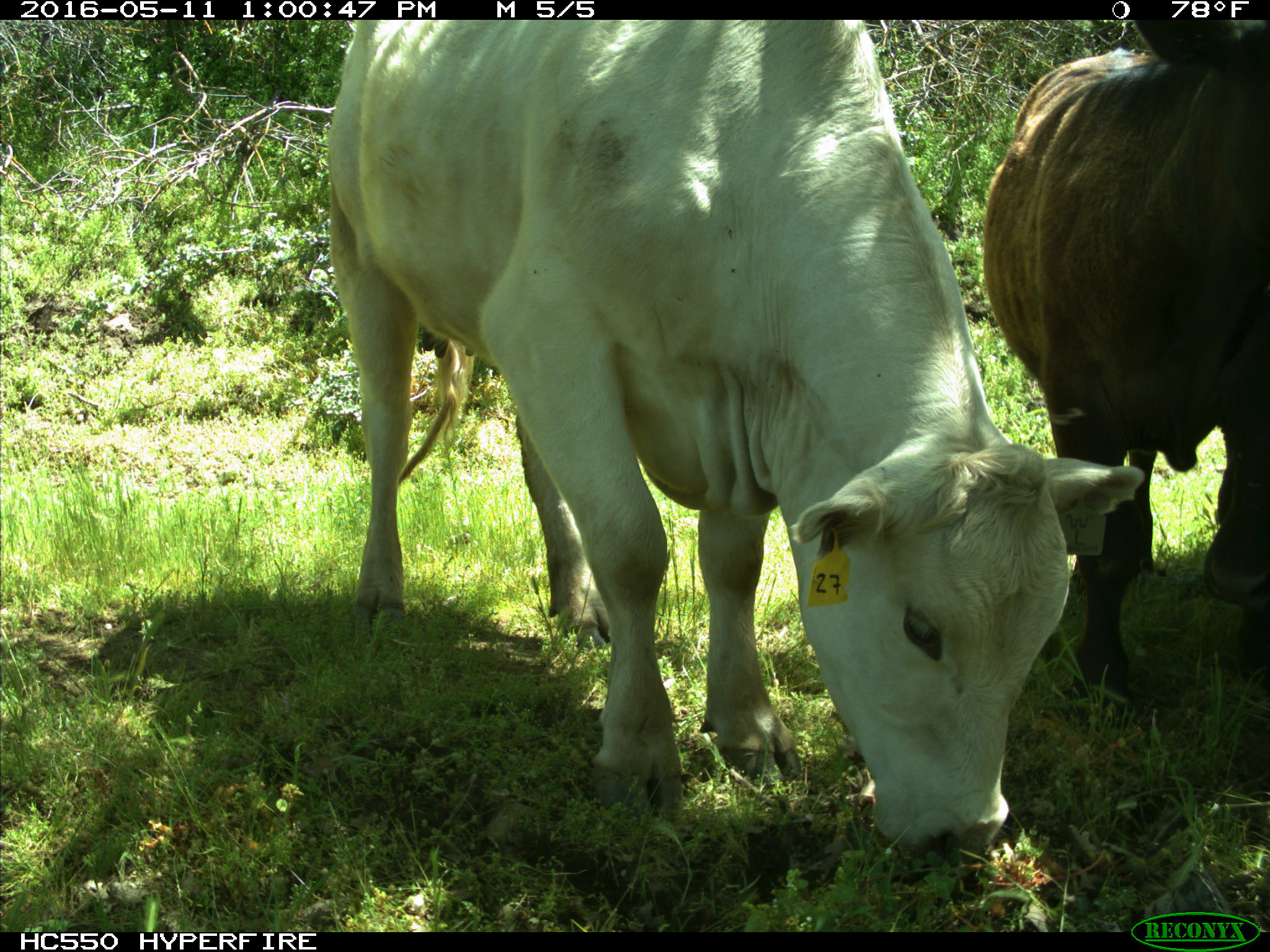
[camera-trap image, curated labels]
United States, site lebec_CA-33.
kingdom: Animalia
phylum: Chordata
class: Mammalia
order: Artiodactyla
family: Bovidae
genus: Bos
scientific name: Bos taurus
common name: domestic cow